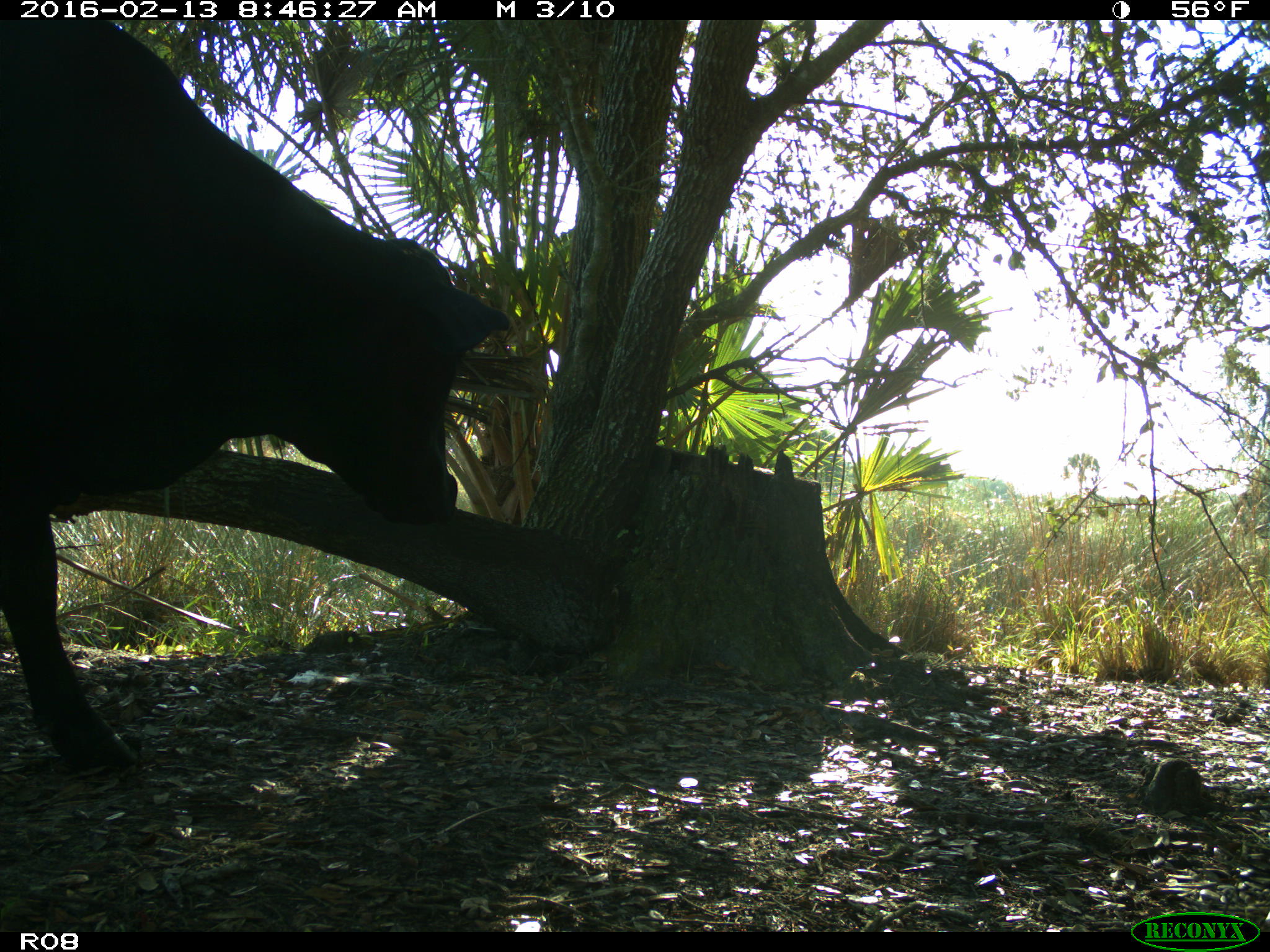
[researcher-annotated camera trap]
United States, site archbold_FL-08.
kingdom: Animalia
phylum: Chordata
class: Mammalia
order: Artiodactyla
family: Bovidae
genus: Bos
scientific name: Bos taurus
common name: domestic cow